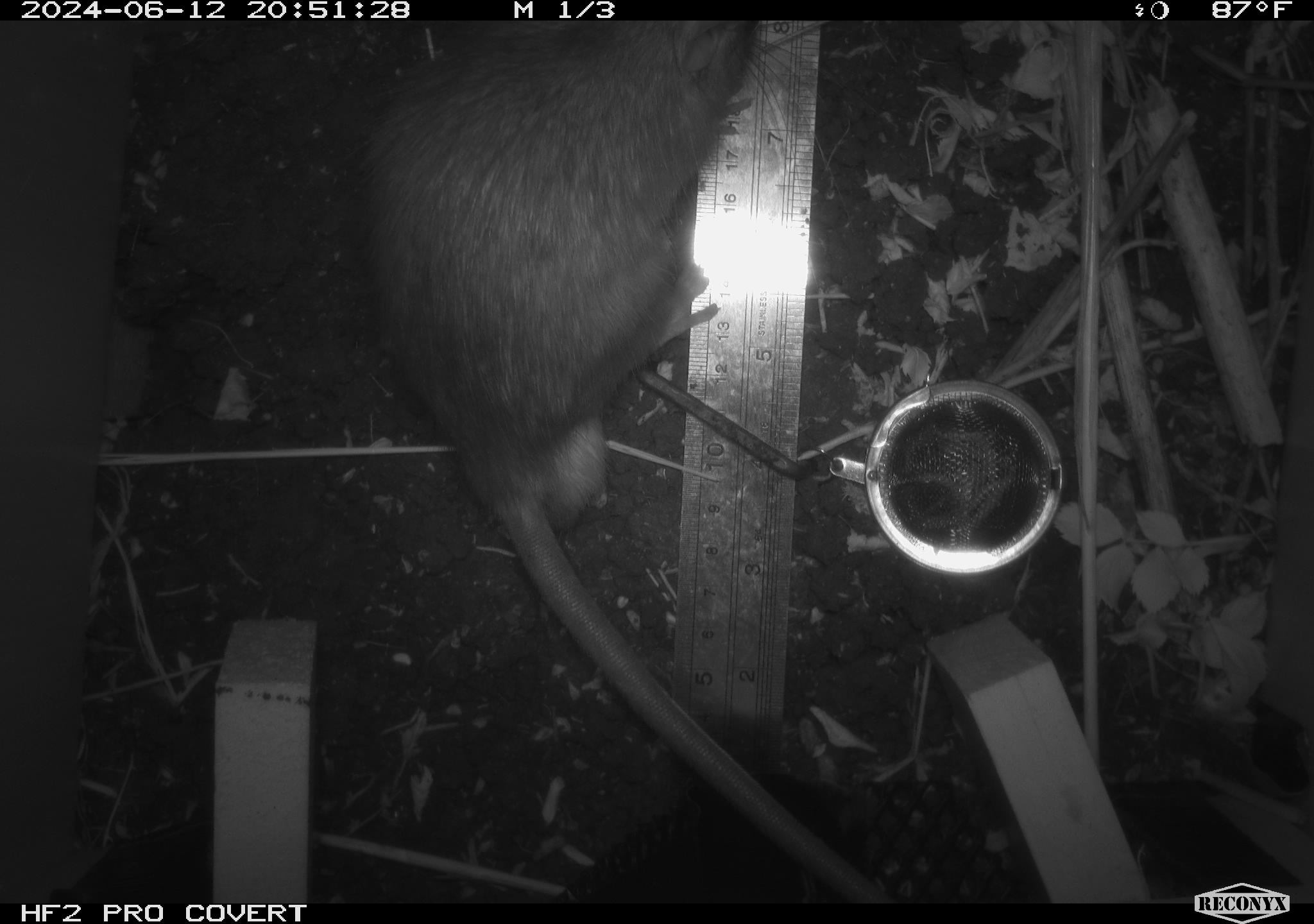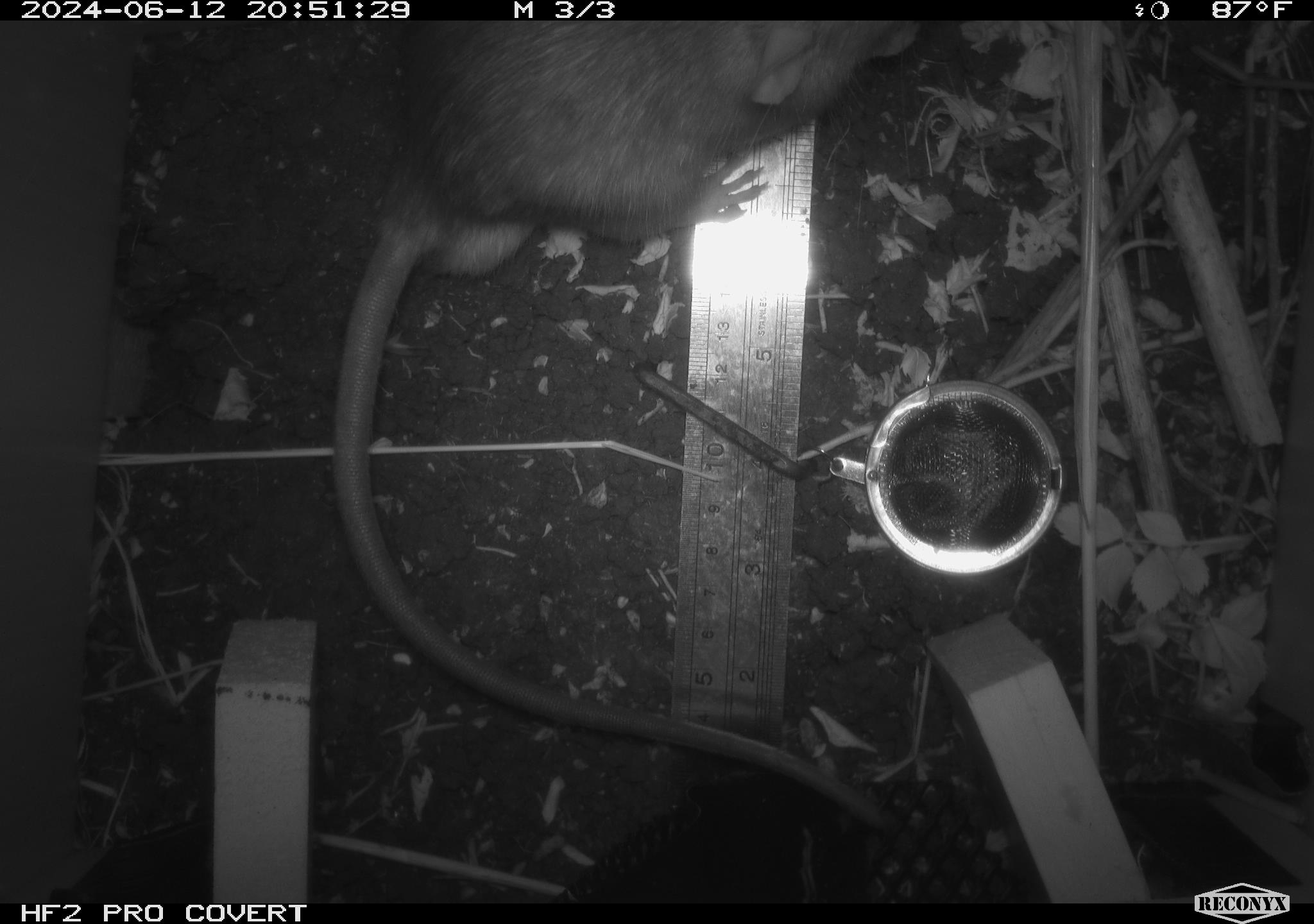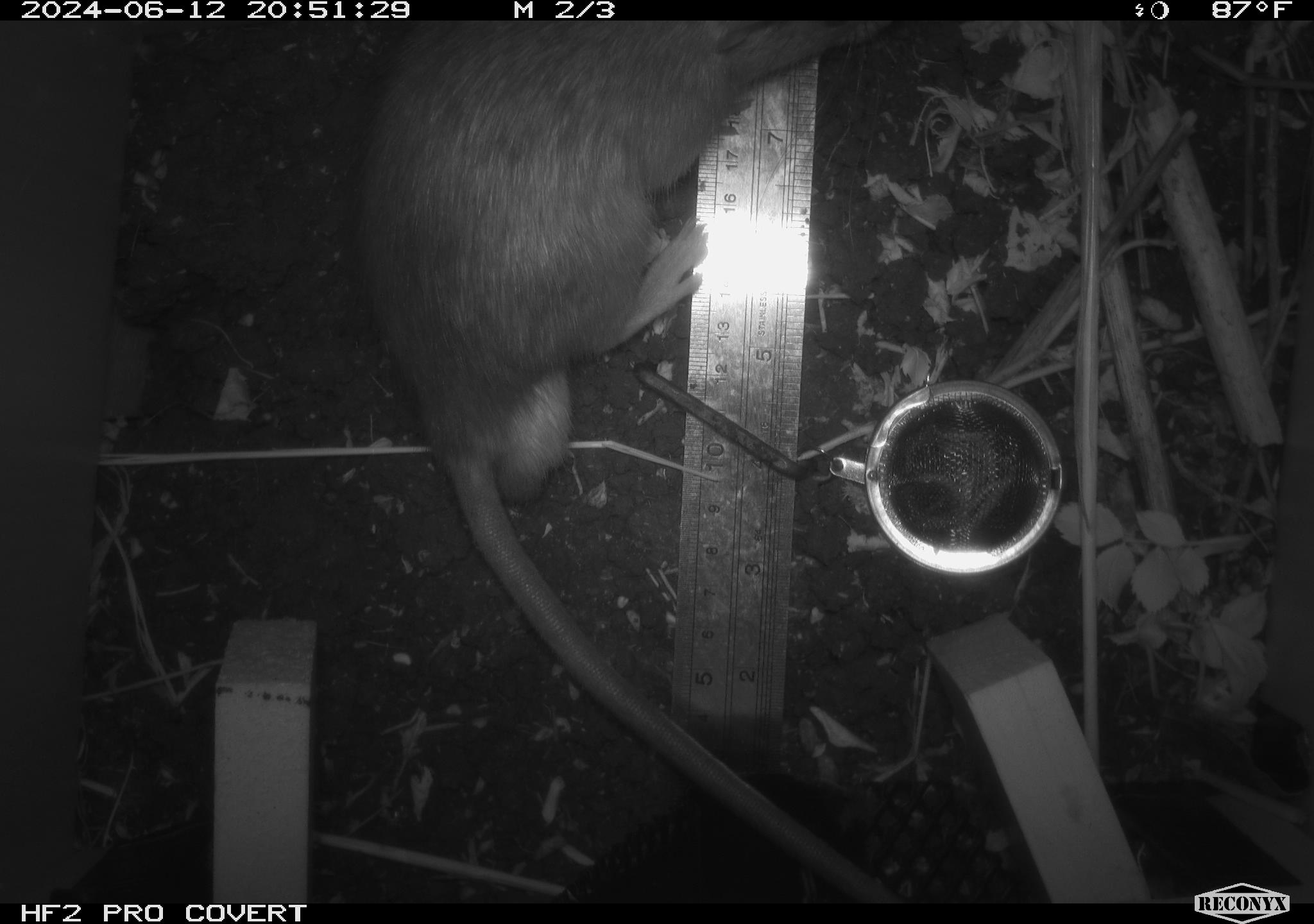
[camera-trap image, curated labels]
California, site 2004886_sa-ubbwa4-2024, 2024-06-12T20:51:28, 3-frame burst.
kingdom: Animalia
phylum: Chordata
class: Mammalia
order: Rodentia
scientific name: Rodentia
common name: woodrat or rat or mouse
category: woodrat or rat or mouse species